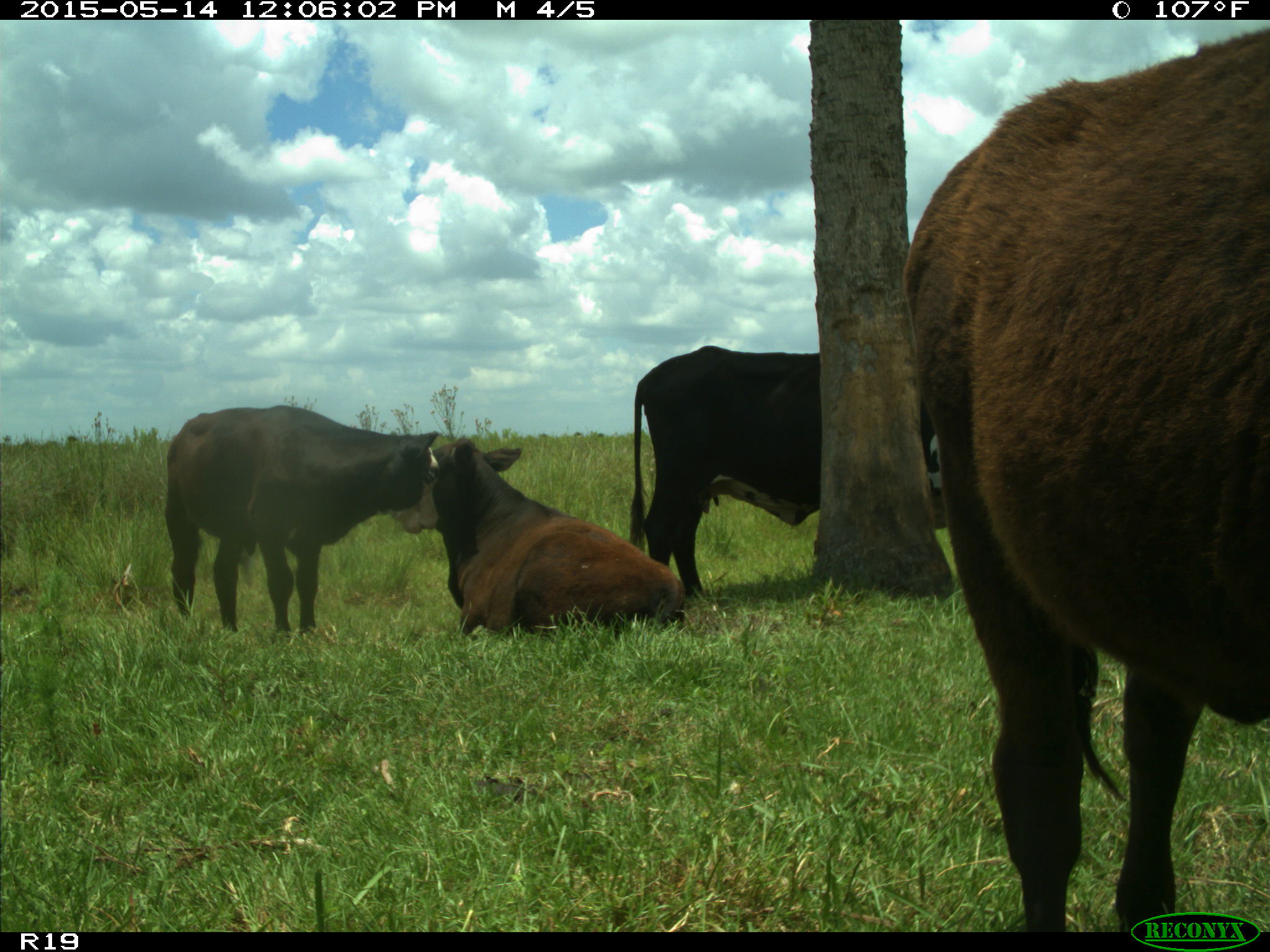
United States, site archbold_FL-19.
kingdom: Animalia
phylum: Chordata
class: Mammalia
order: Artiodactyla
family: Bovidae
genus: Bos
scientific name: Bos taurus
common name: domestic cow